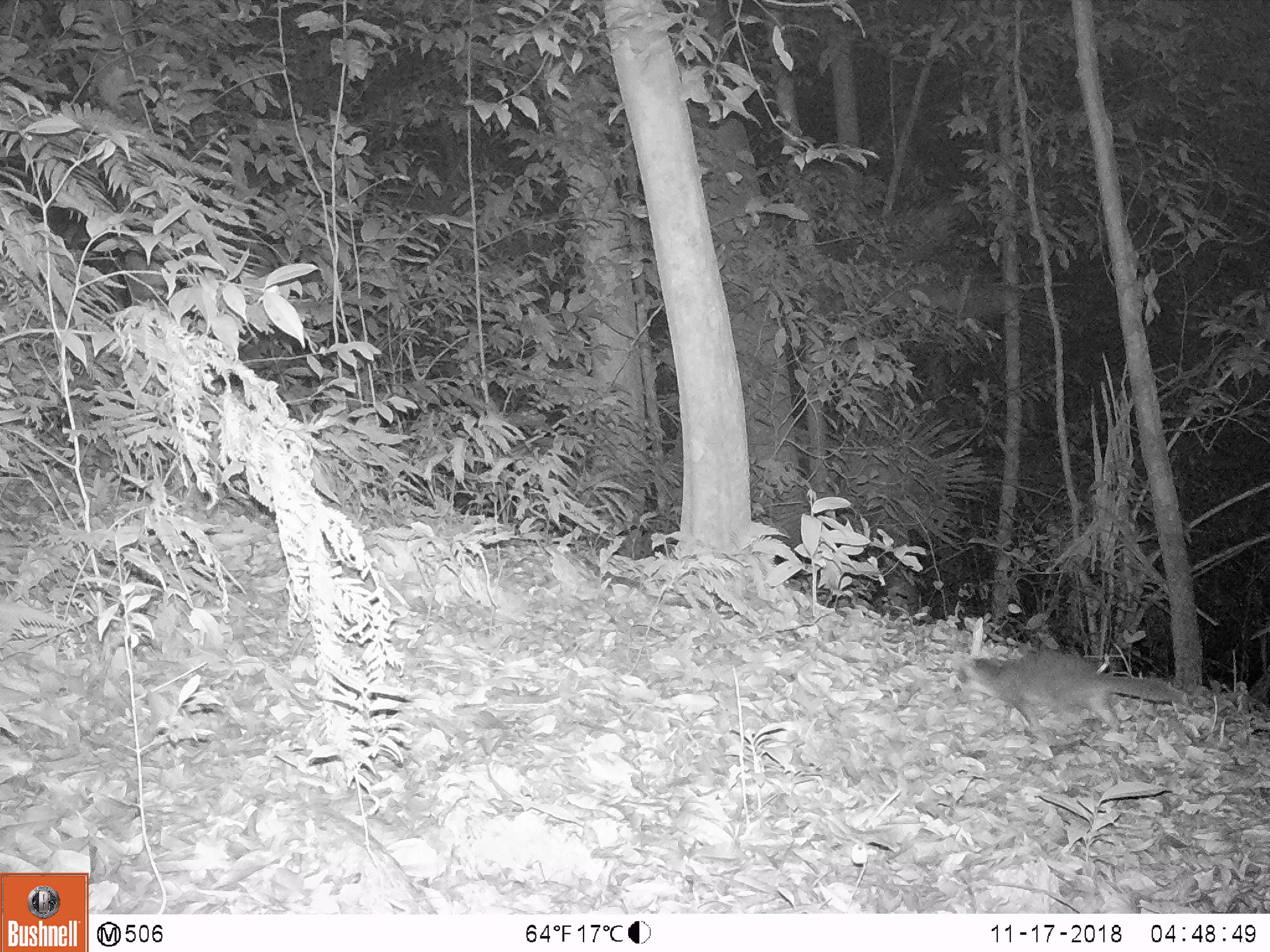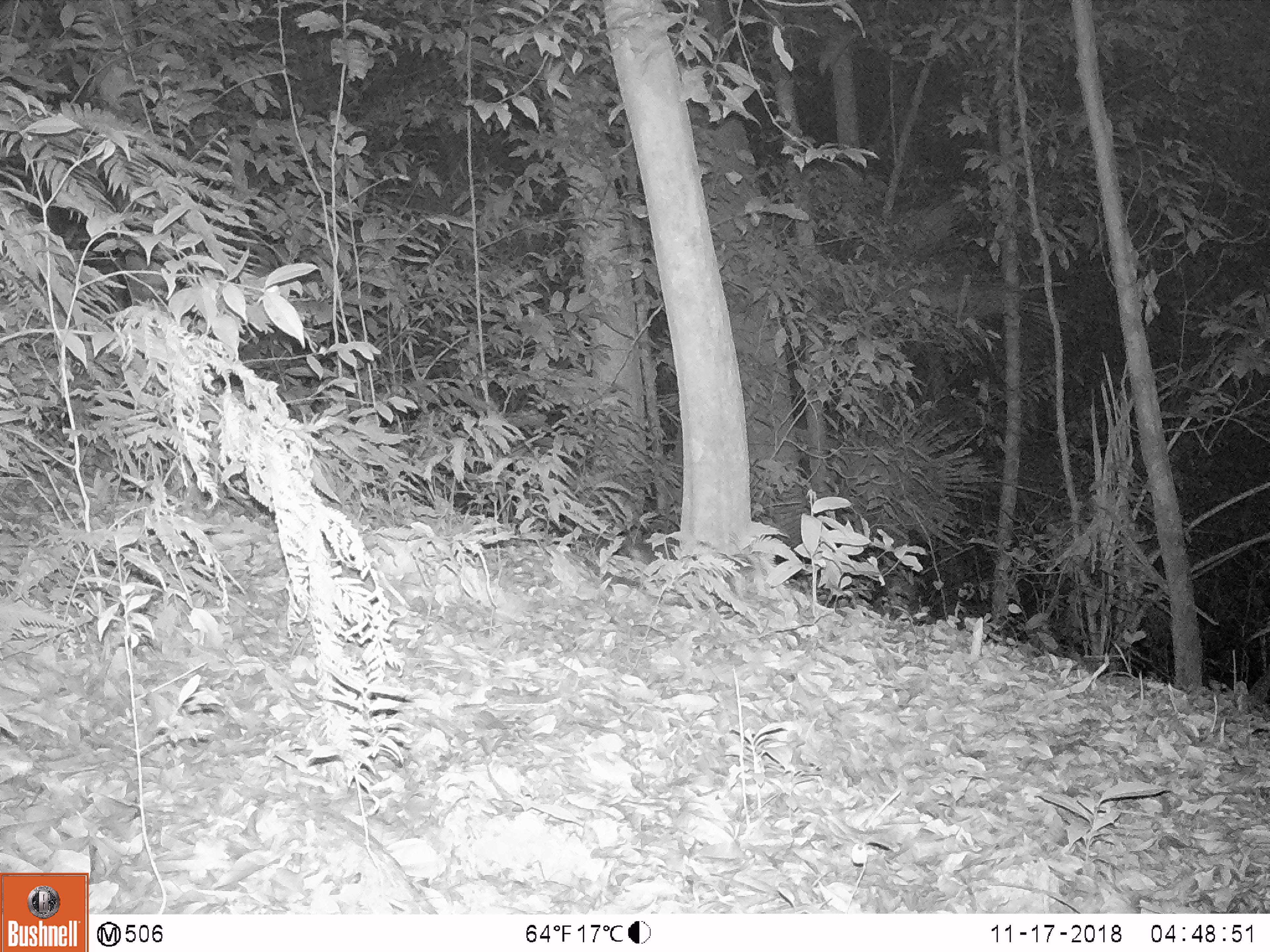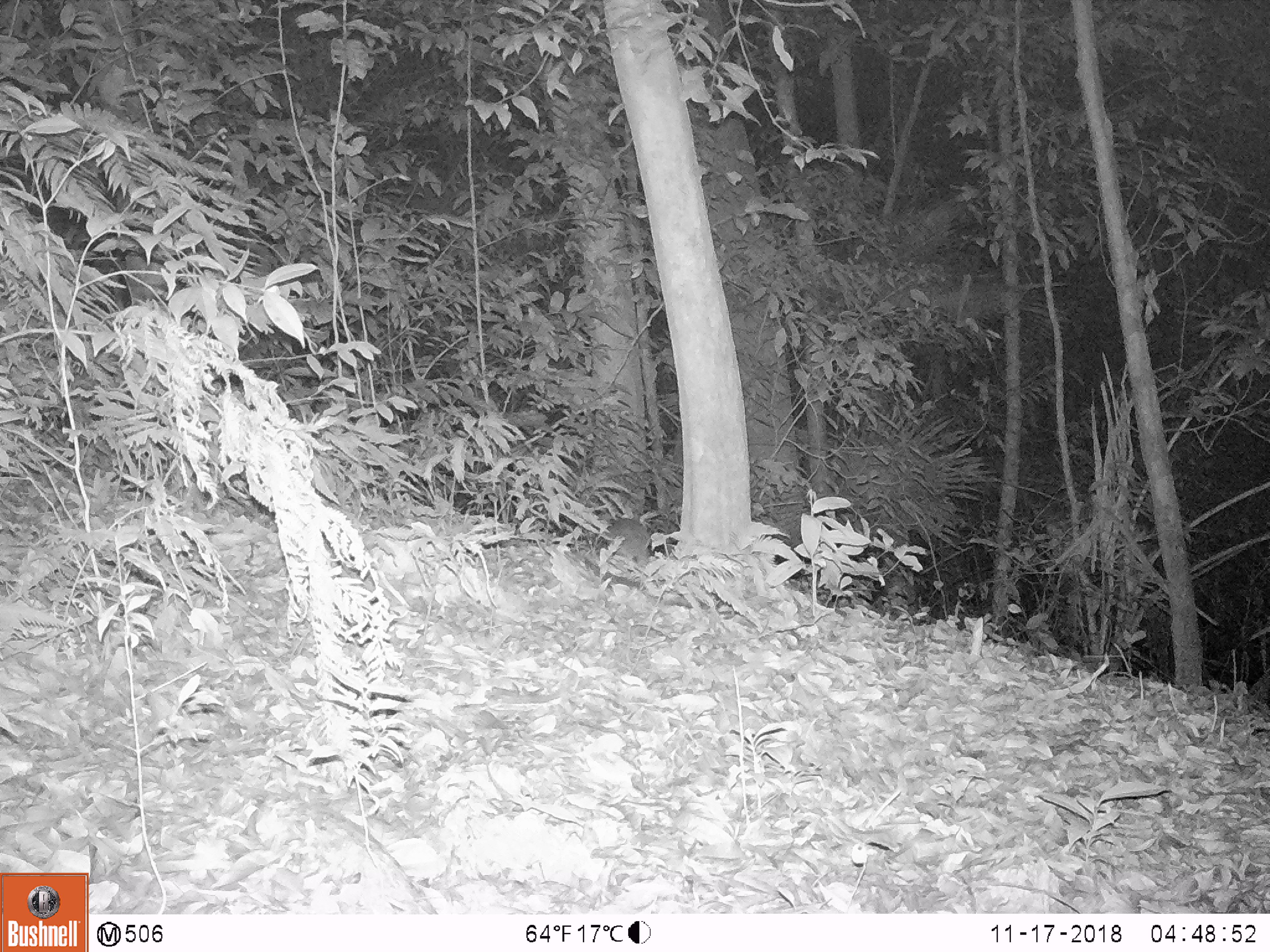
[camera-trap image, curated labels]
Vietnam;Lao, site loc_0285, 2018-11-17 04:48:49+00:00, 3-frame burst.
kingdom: Animalia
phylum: Chordata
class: Mammalia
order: Carnivora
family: Mustelidae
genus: Melogale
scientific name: Melogale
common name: ferret badger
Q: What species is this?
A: Ferret badger (Melogale).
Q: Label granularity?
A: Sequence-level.